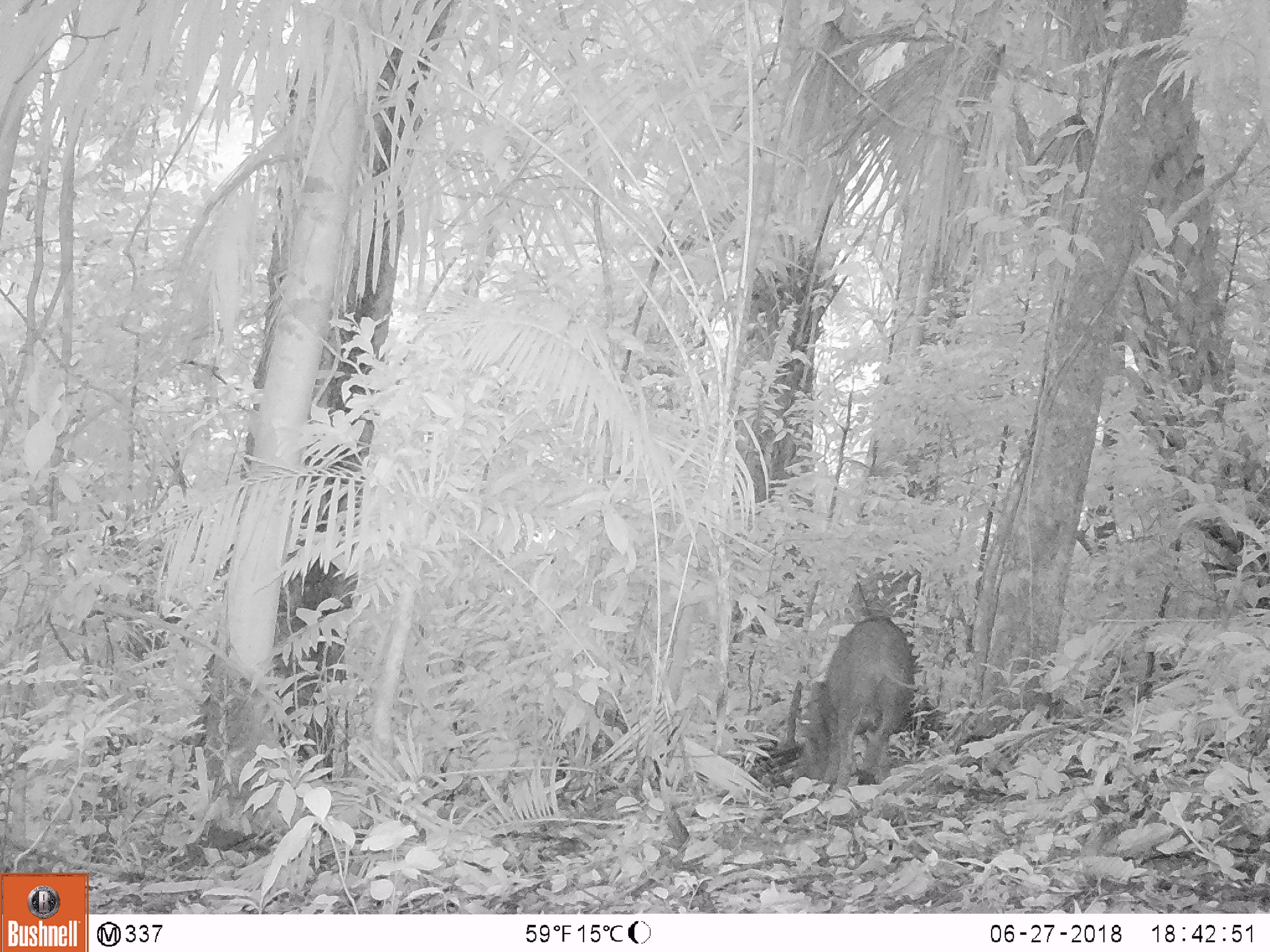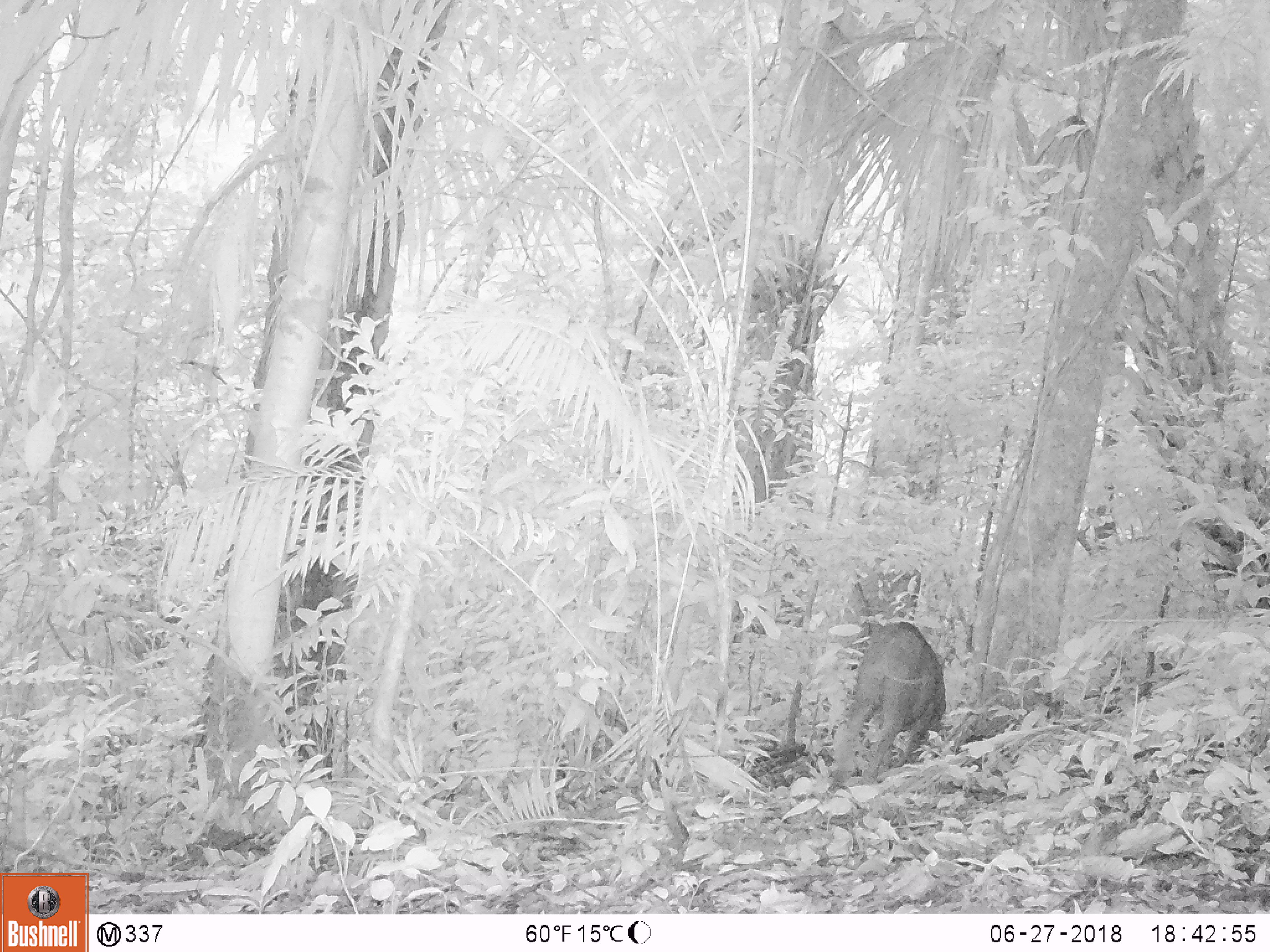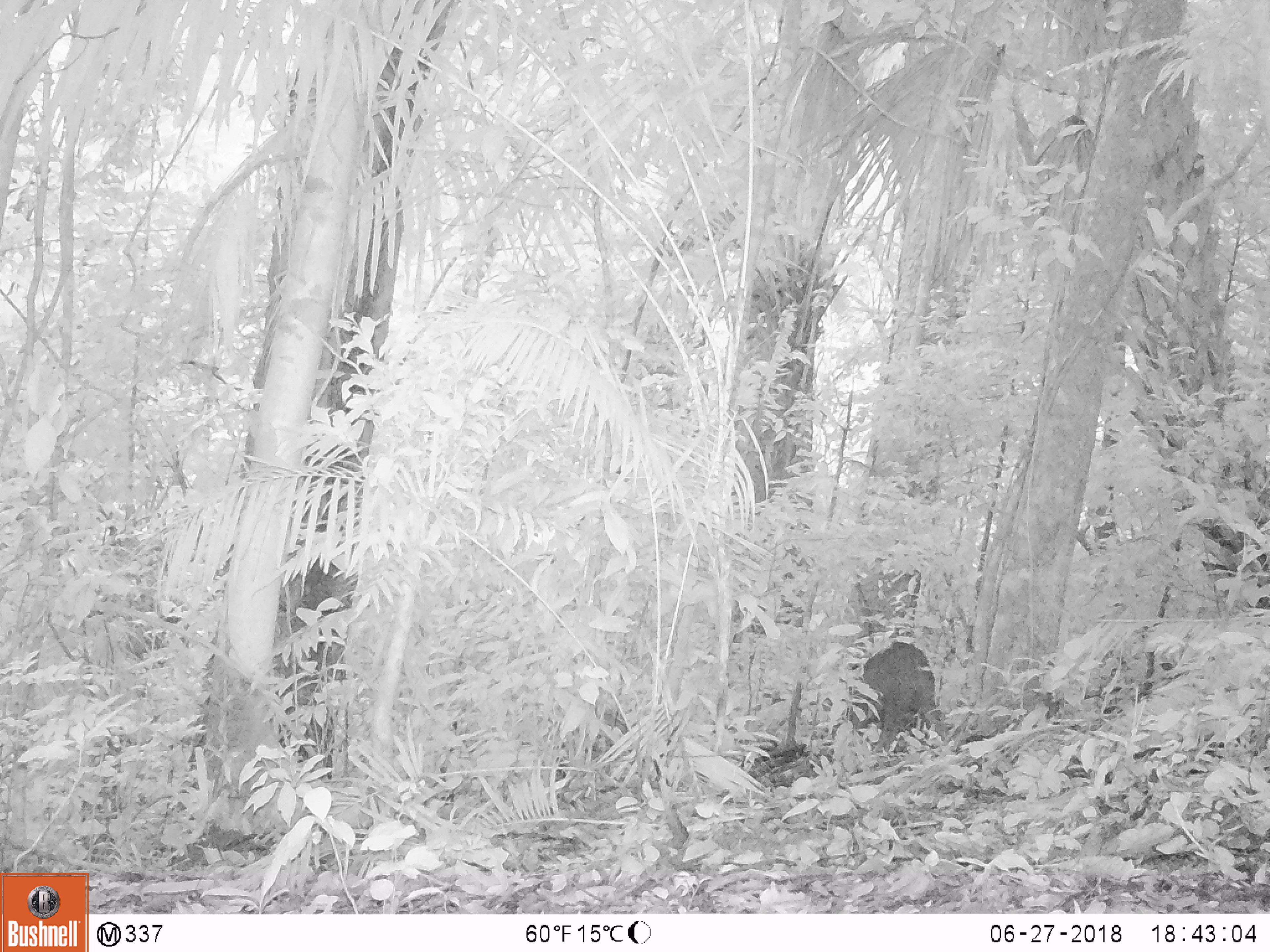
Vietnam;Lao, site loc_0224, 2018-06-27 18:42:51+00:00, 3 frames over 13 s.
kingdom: Animalia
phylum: Chordata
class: Mammalia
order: Artiodactyla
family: Suidae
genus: Sus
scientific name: Sus scrofa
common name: eurasian wild pig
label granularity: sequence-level